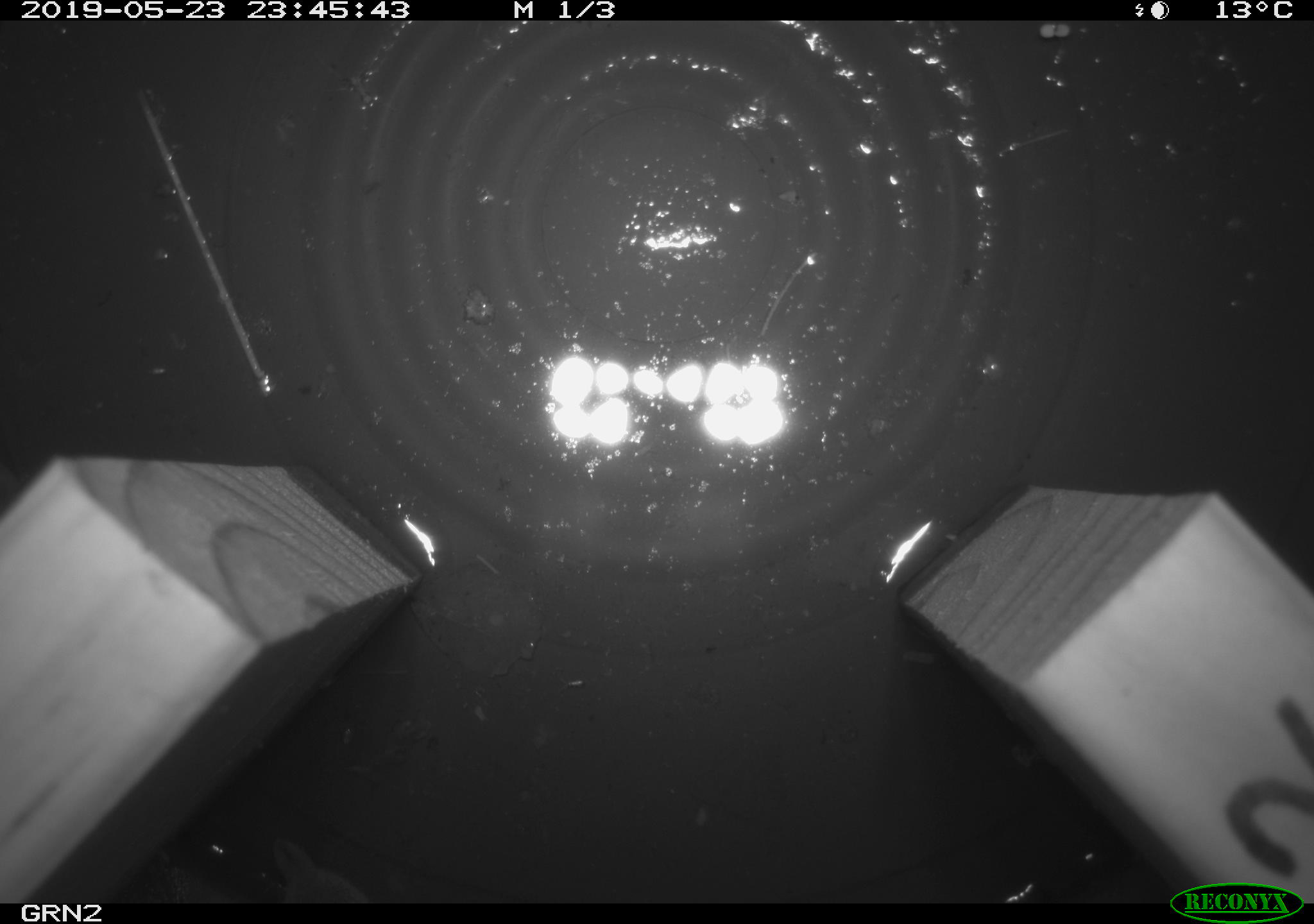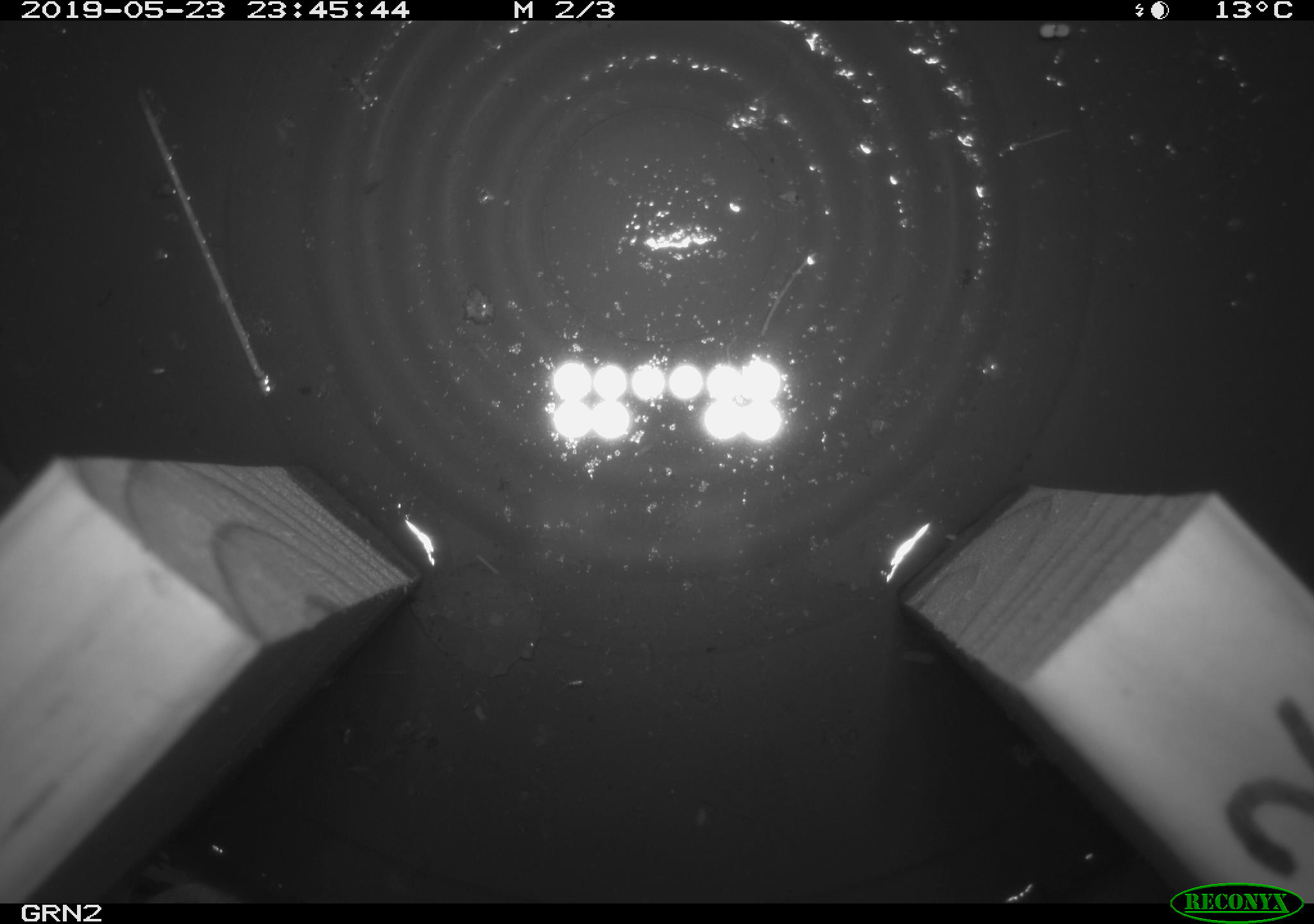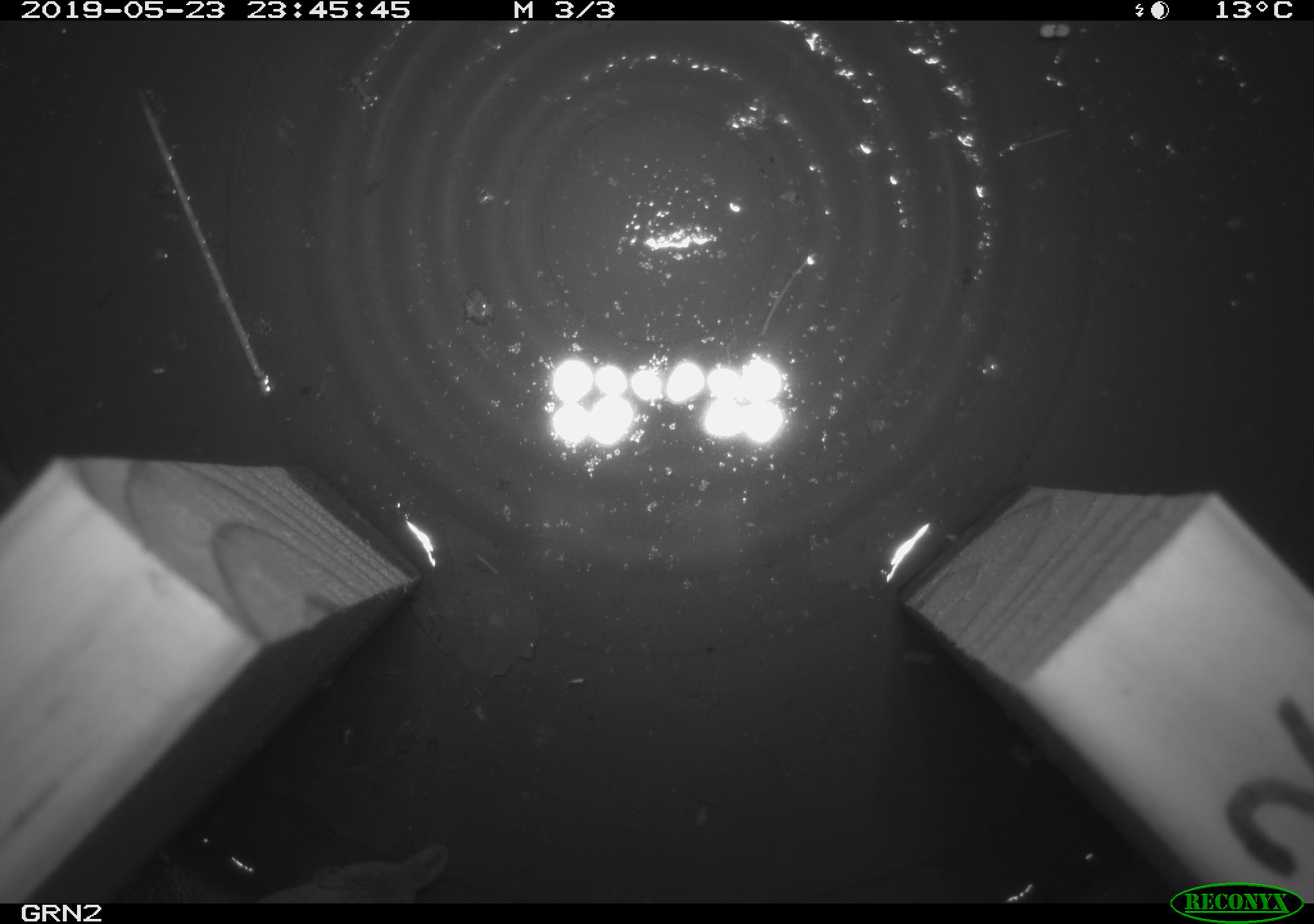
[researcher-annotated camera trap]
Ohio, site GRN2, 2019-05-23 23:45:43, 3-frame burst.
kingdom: Animalia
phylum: Chordata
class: Mammalia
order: Eulipotyphla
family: Soricidae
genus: Sorex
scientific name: Sorex cinereus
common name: masked shrew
Masked shrew (Sorex cinereus).